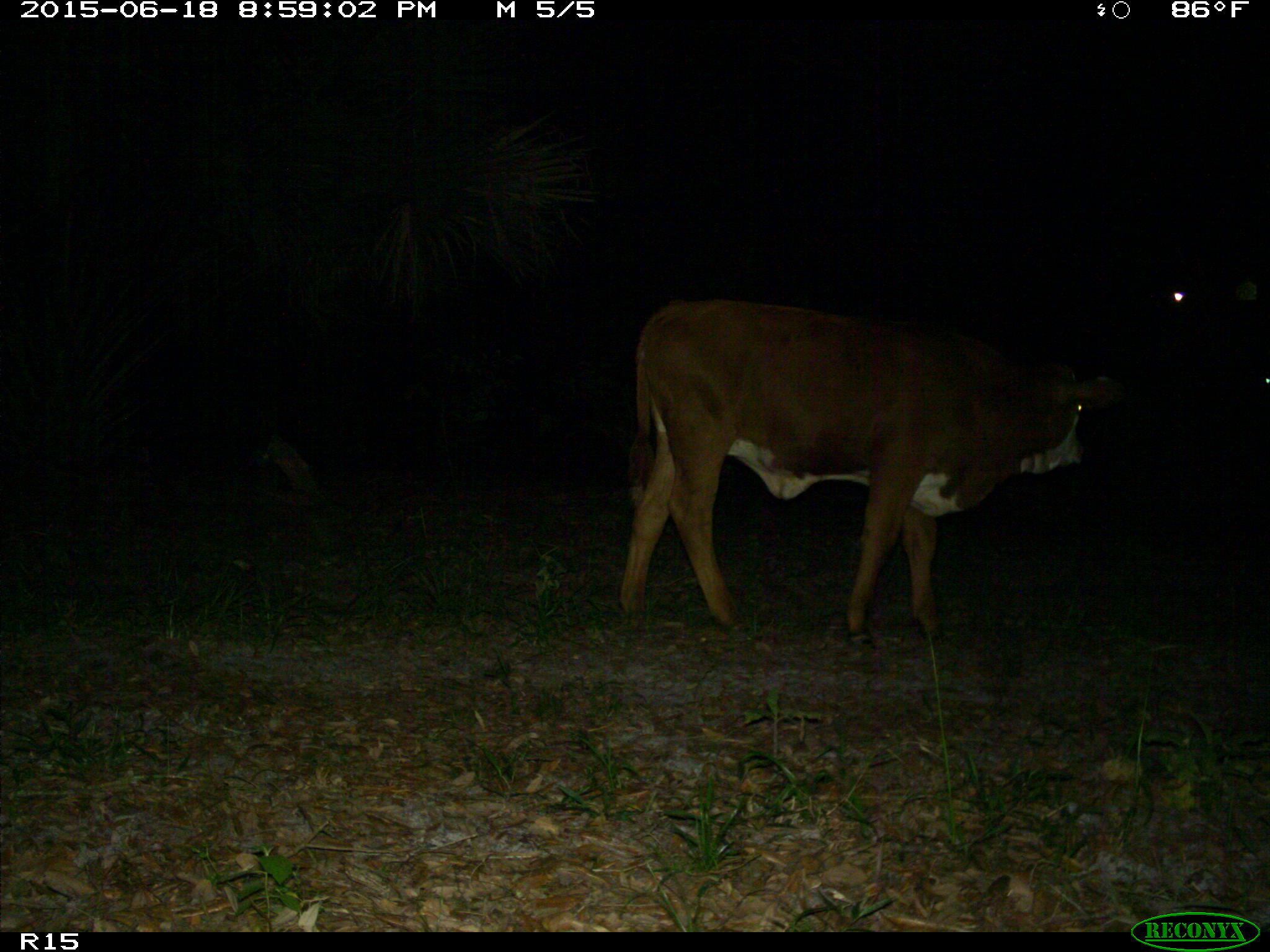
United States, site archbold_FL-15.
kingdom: Animalia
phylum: Chordata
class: Mammalia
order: Artiodactyla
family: Bovidae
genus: Bos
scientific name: Bos taurus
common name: domestic cow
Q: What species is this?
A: Bos taurus (domestic cow).